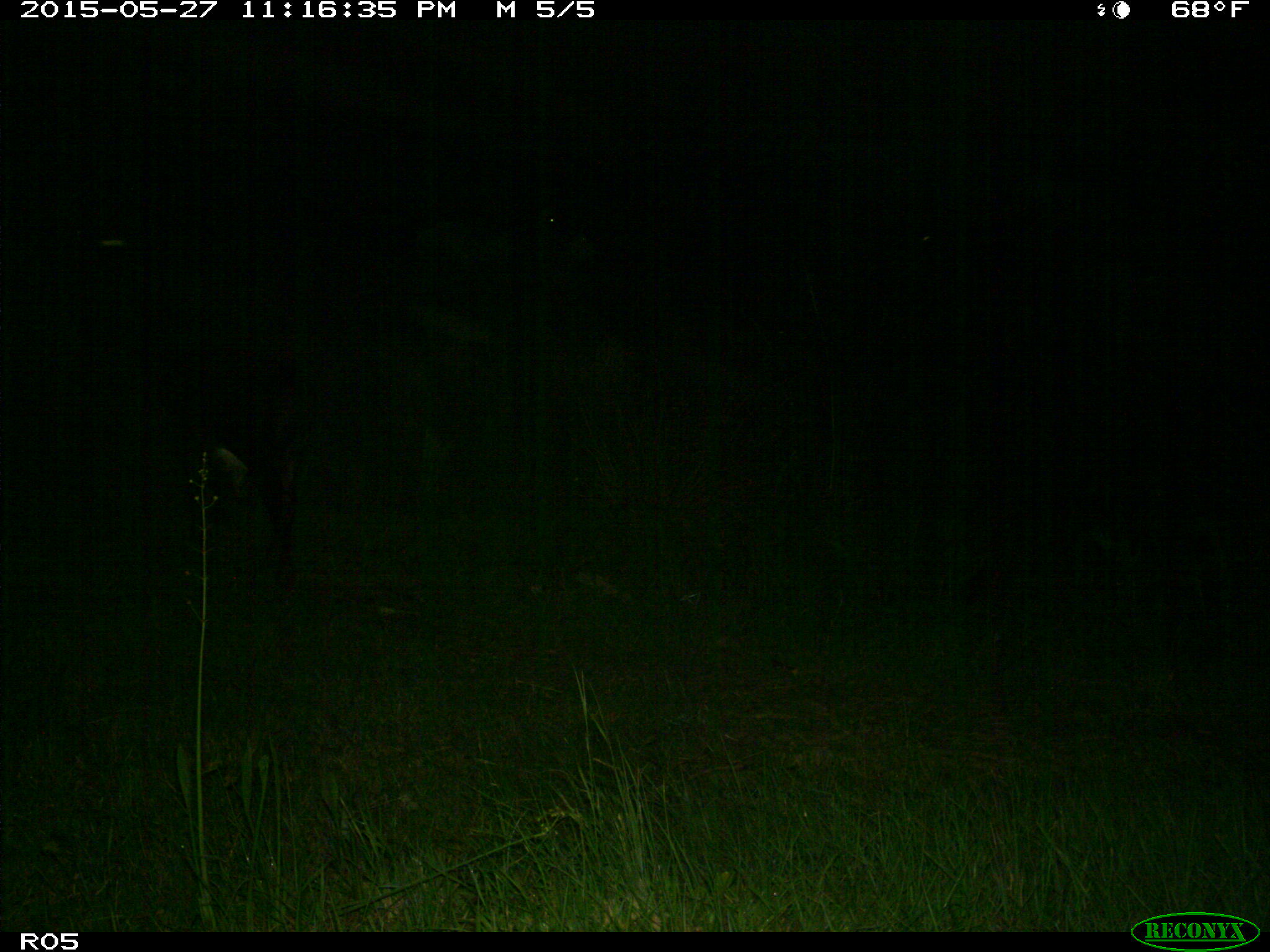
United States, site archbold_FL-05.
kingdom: Animalia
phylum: Chordata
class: Mammalia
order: Artiodactyla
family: Bovidae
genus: Bos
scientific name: Bos taurus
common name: domestic cow